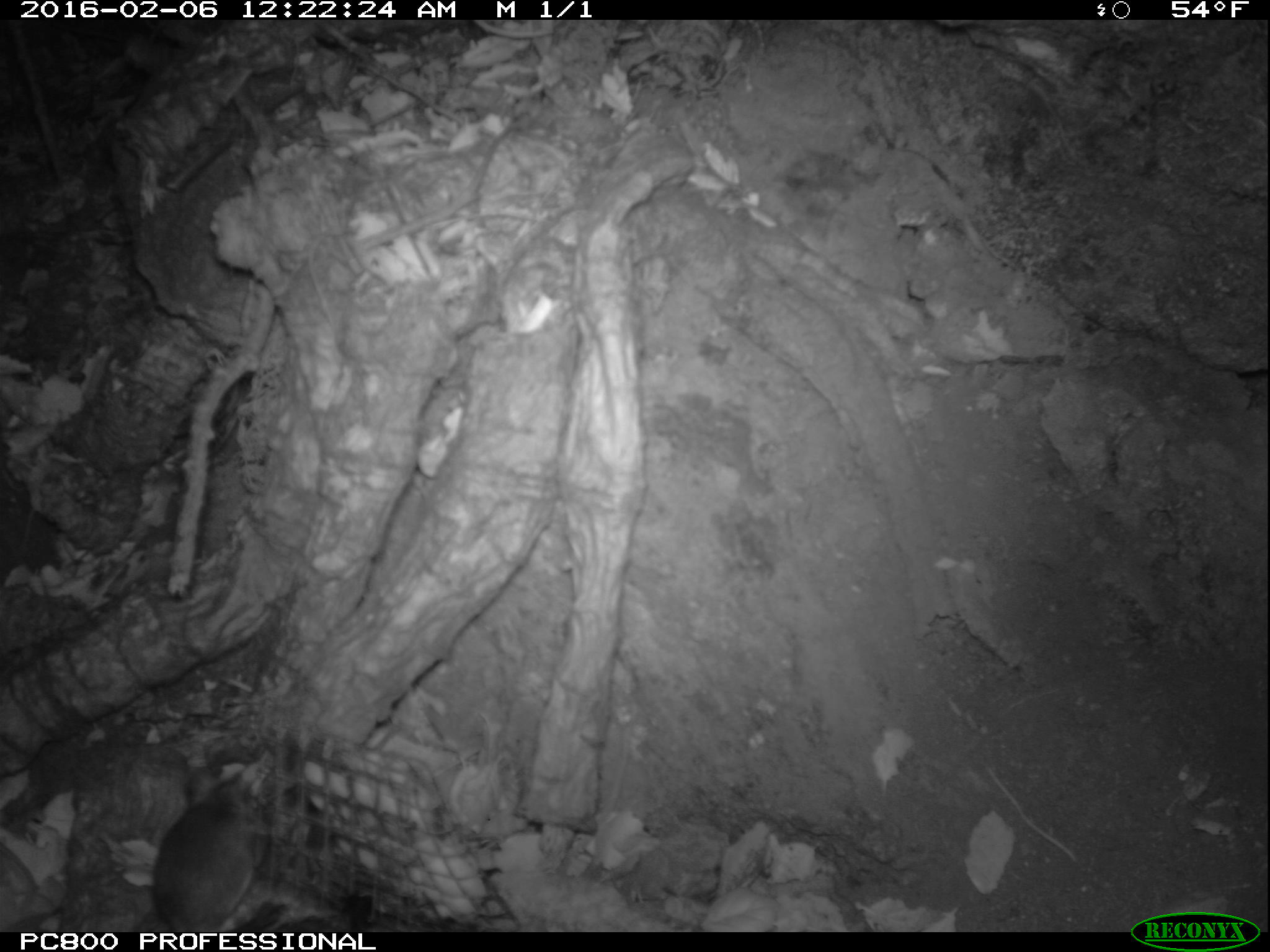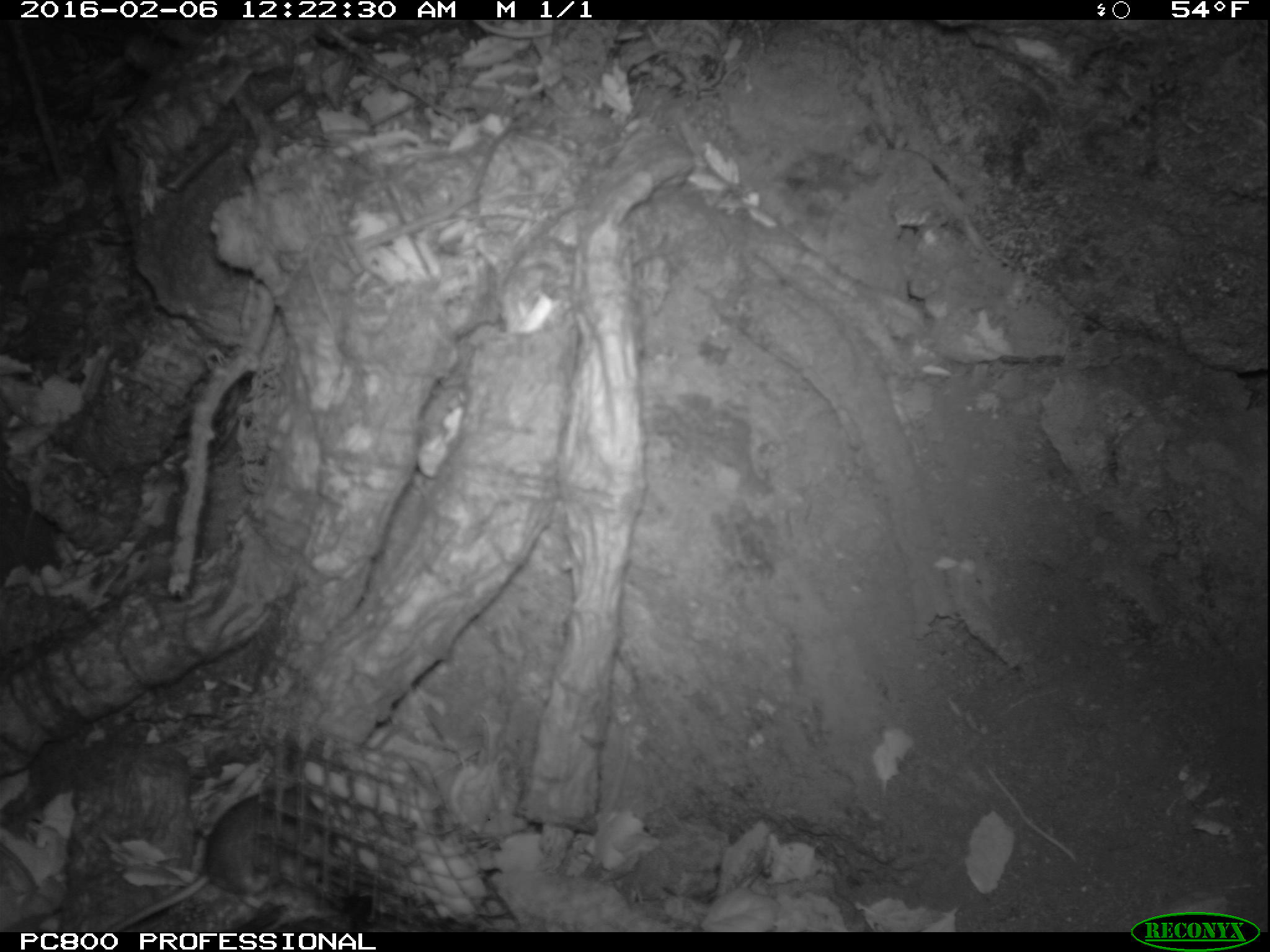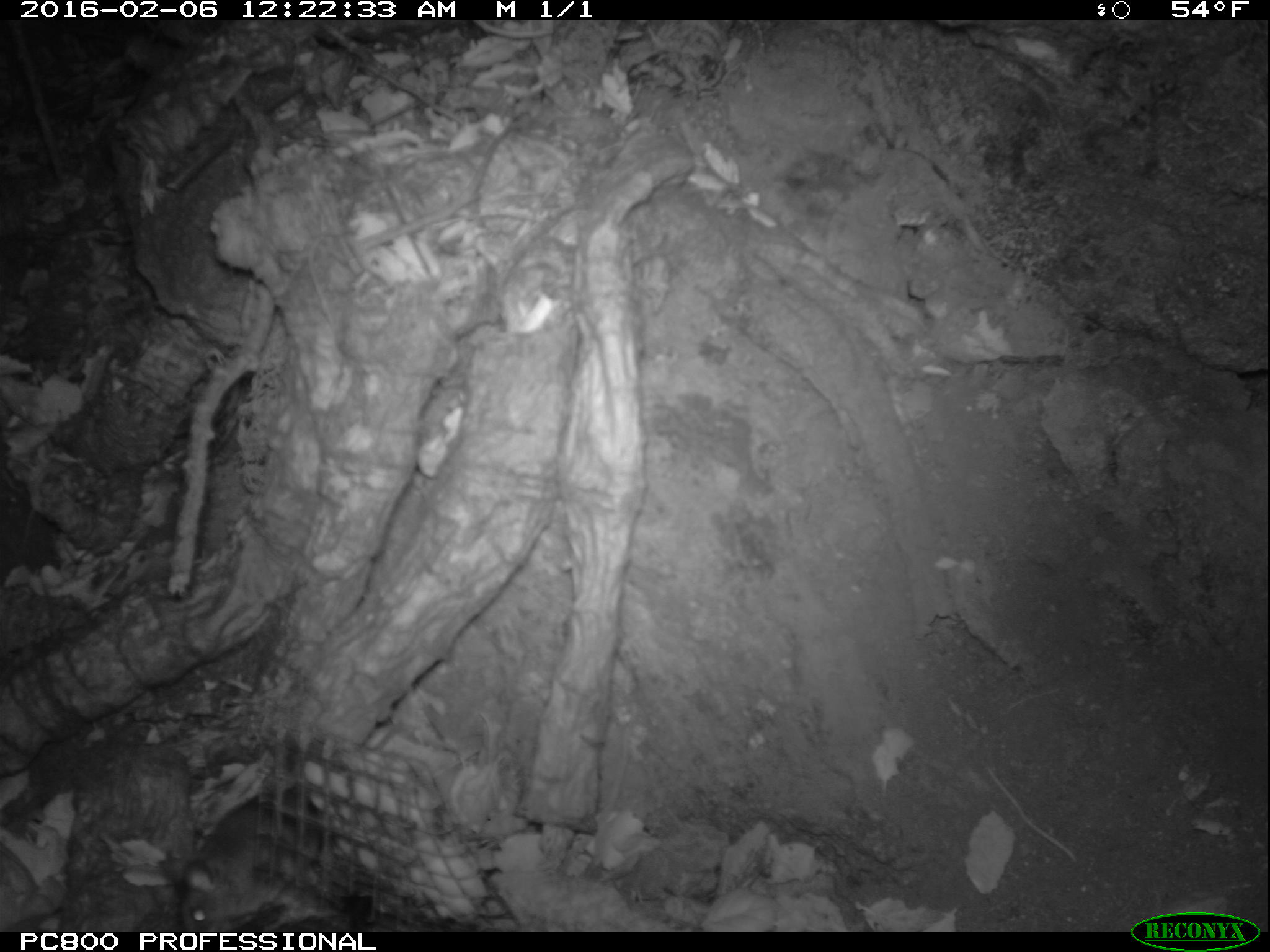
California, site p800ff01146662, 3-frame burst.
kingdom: Animalia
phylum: Chordata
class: Mammalia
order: Rodentia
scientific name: Rodentia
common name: rodent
Rodent (Rodentia).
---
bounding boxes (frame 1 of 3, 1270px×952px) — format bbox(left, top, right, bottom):
rodent: bbox(150, 762, 282, 934)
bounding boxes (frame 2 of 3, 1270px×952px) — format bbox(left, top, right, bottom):
rodent: bbox(108, 787, 336, 932)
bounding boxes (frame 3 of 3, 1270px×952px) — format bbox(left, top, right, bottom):
rodent: bbox(166, 787, 322, 932)